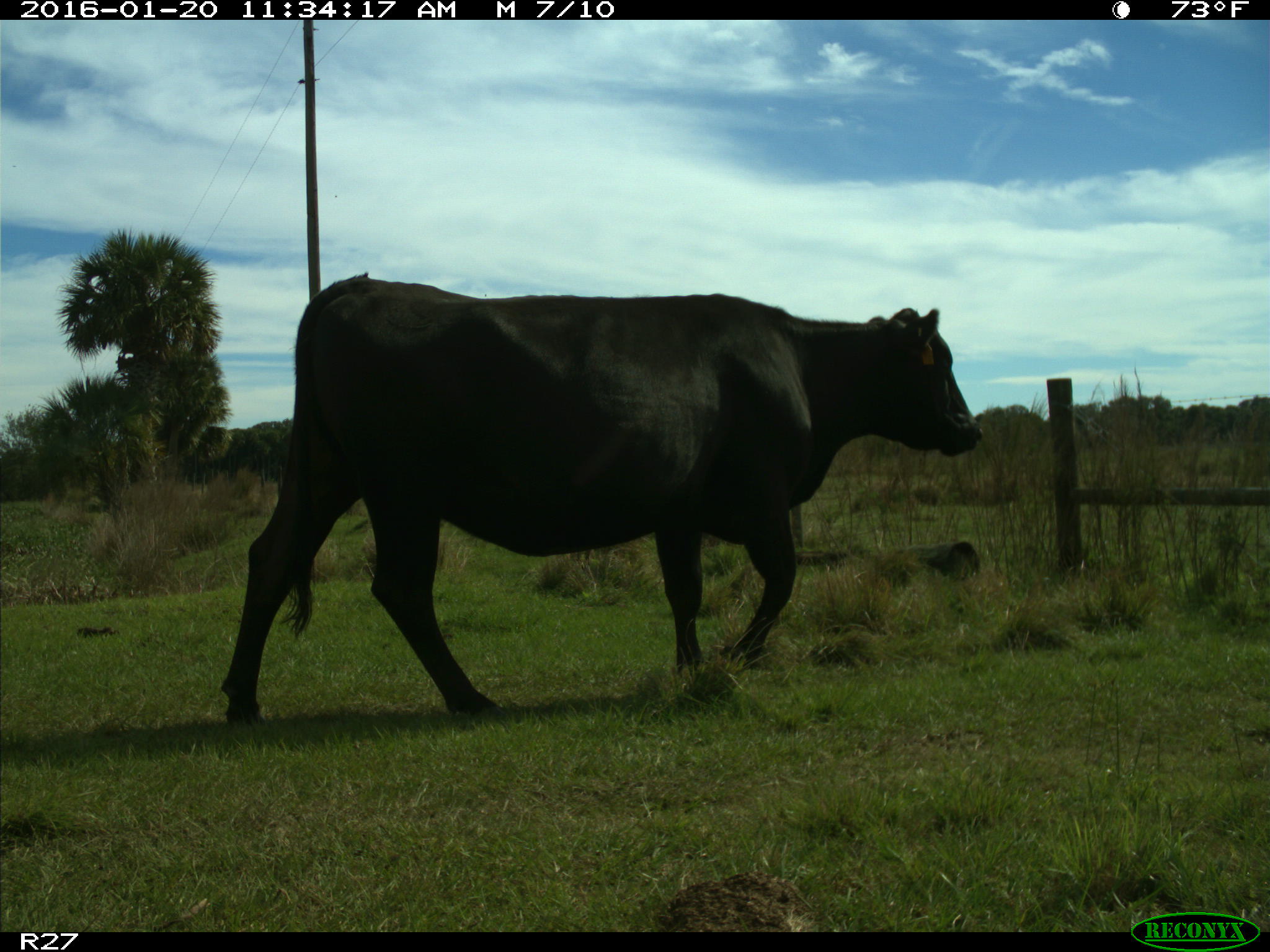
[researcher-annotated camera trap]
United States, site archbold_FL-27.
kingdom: Animalia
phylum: Chordata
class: Mammalia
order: Artiodactyla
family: Bovidae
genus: Bos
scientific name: Bos taurus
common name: domestic cow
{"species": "Bos taurus (domestic cow)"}